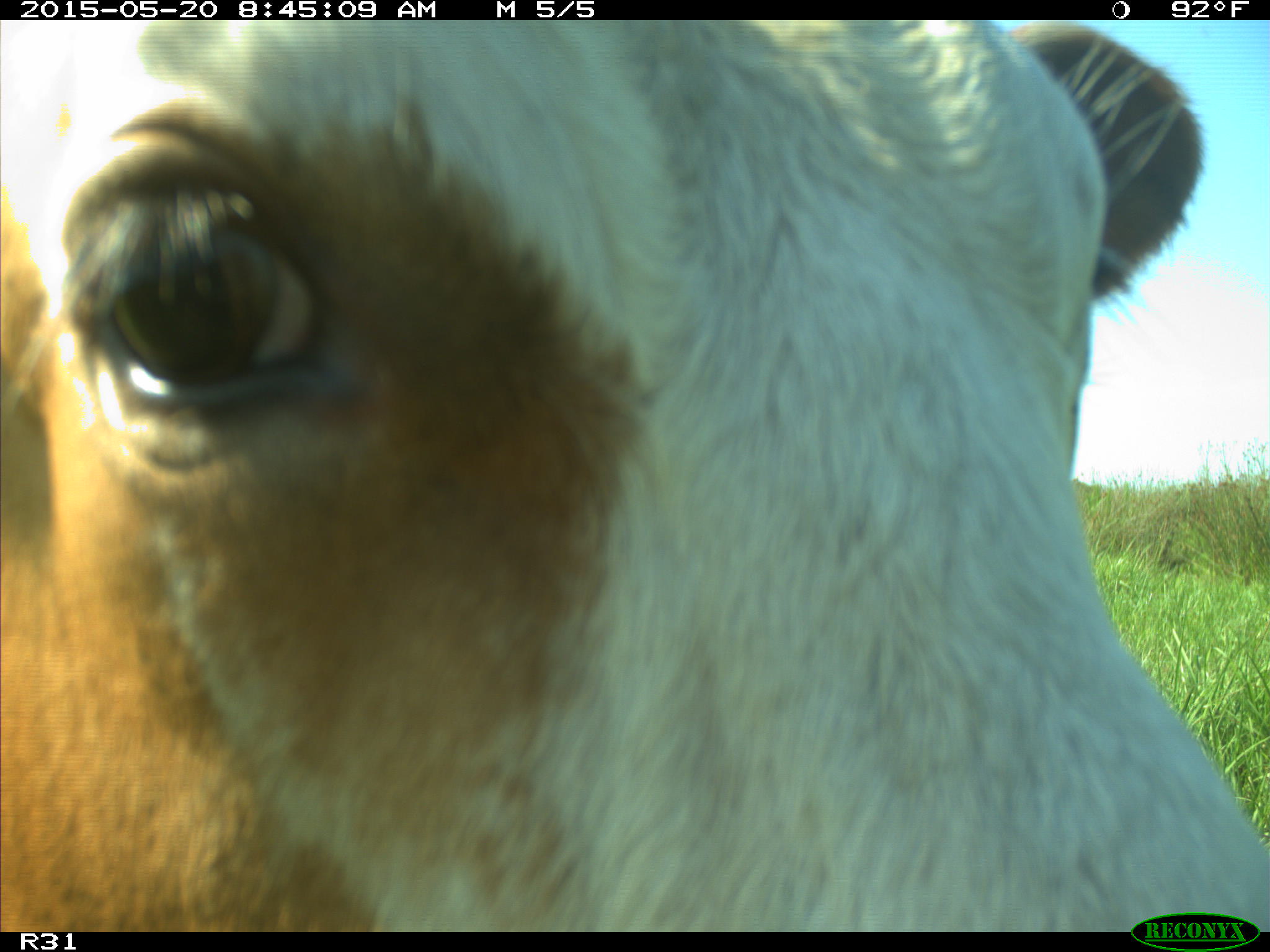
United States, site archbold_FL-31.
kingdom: Animalia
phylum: Chordata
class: Mammalia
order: Artiodactyla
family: Bovidae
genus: Bos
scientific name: Bos taurus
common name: domestic cow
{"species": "Bos taurus (domestic cow)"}